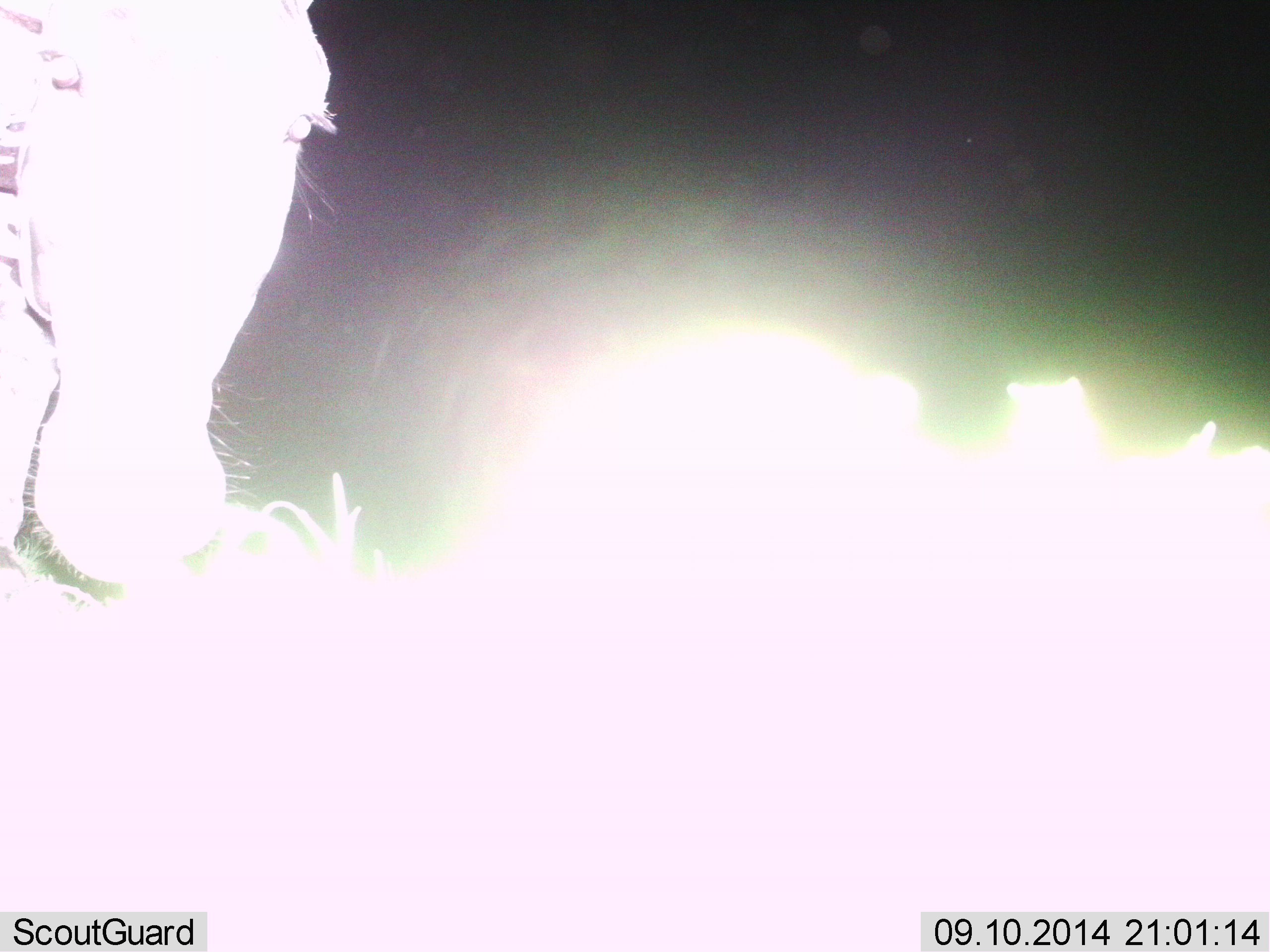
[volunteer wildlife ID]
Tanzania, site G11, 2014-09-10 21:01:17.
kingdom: Animalia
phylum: Chordata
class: Mammalia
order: Perissodactyla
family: Equidae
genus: Equus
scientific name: Equus quagga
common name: plains zebra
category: zebra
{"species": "zebra (plains zebra) (Equus quagga)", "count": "1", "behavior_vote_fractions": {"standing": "100%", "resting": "0%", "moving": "0%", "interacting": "0%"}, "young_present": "0%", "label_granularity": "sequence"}